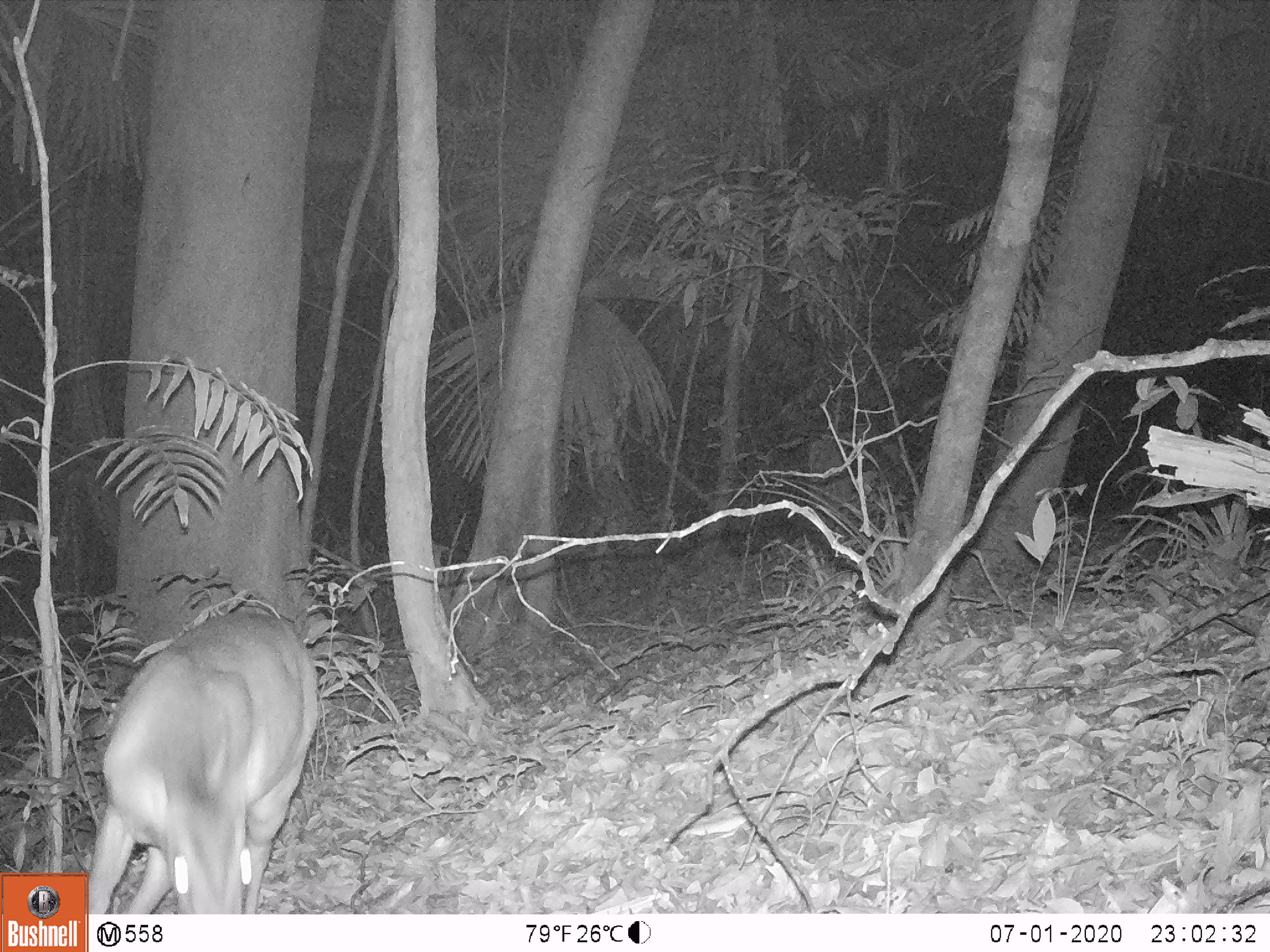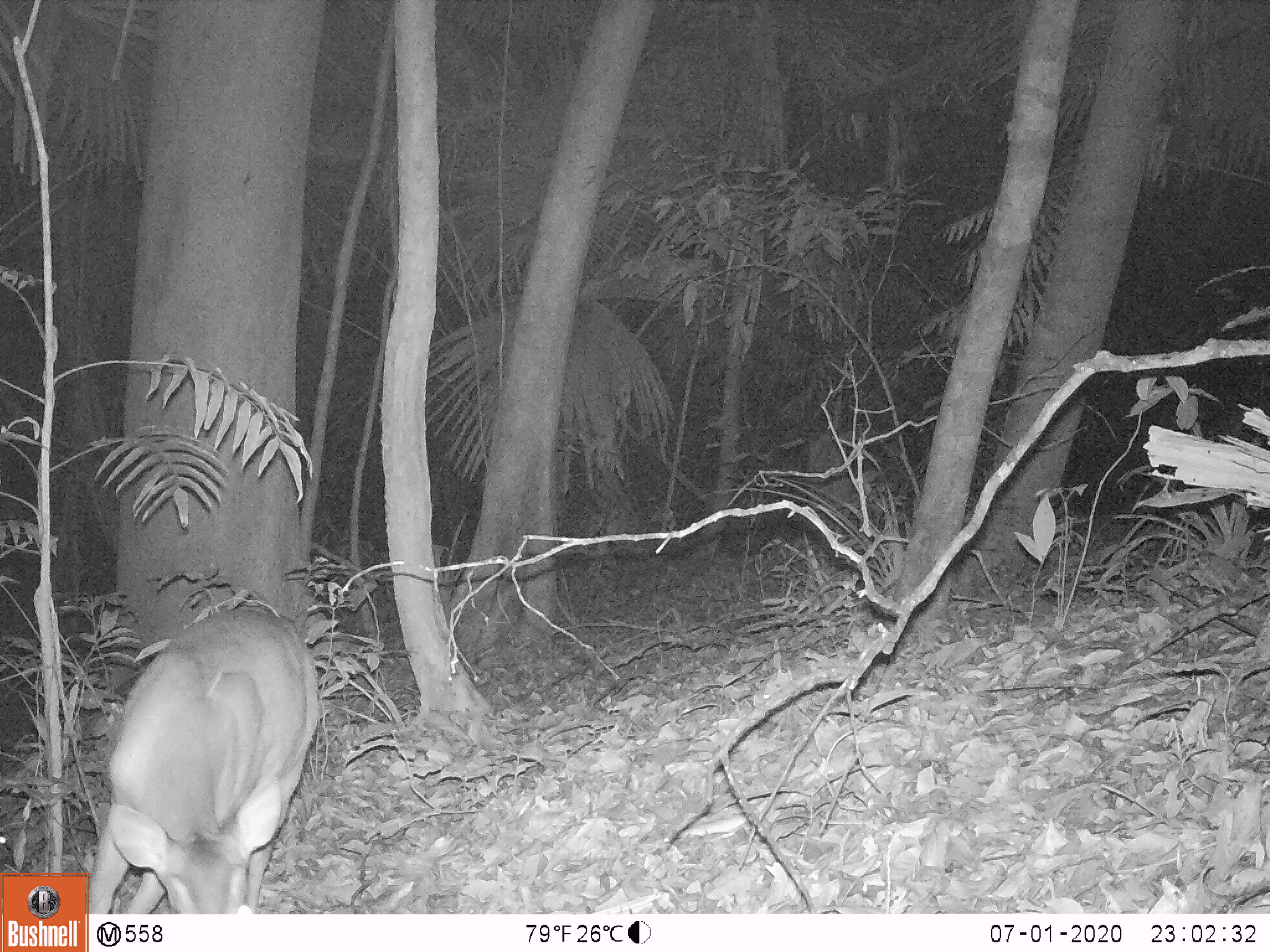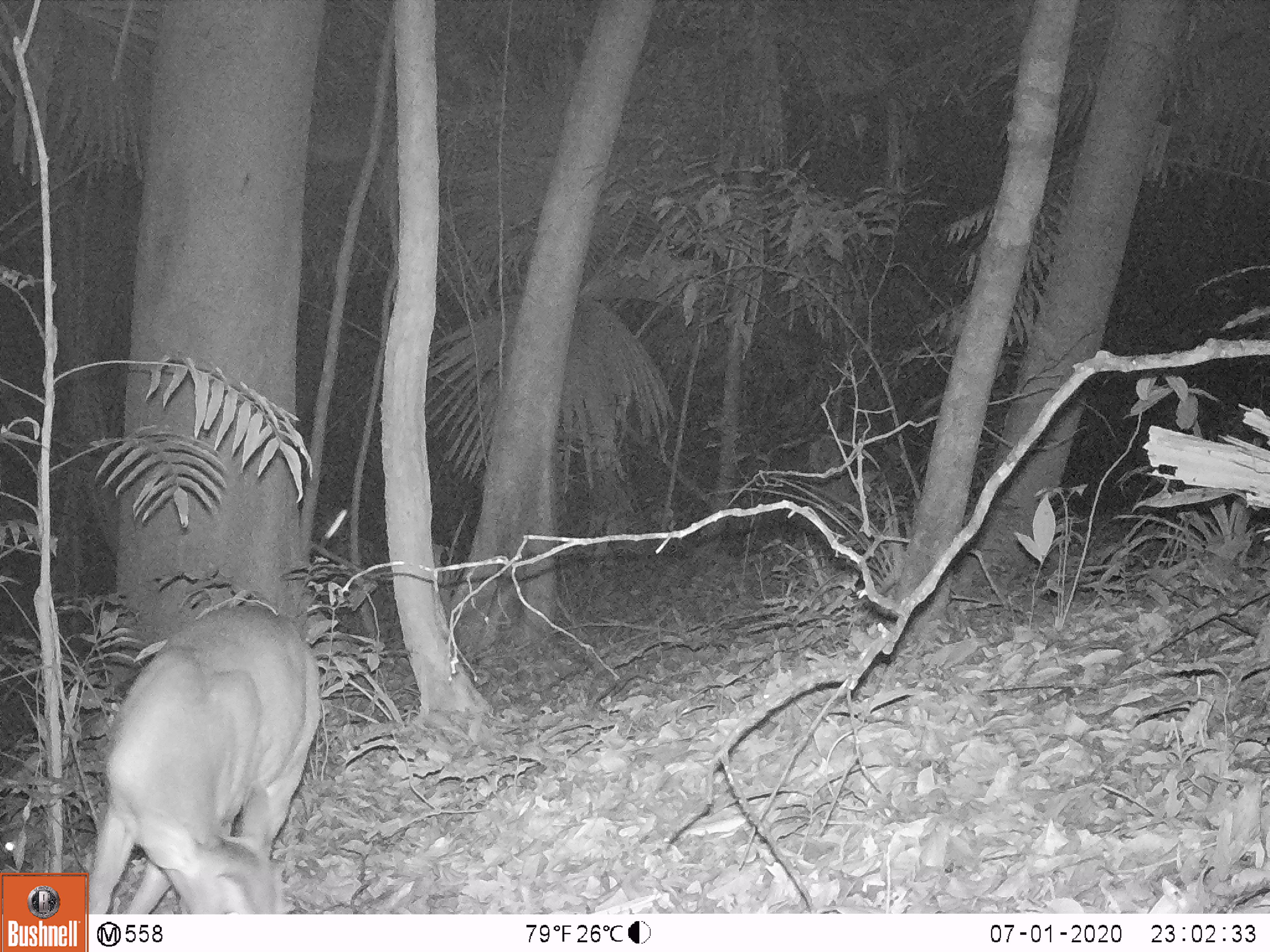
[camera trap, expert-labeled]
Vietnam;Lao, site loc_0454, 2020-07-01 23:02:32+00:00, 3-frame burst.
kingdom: Animalia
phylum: Chordata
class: Mammalia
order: Artiodactyla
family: Cervidae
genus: Muntiacus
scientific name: Muntiacus vuquangensis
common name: large-antlered muntjac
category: large antlered muntjac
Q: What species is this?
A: Large antlered muntjac (large-antlered muntjac) (Muntiacus vuquangensis).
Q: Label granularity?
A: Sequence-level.